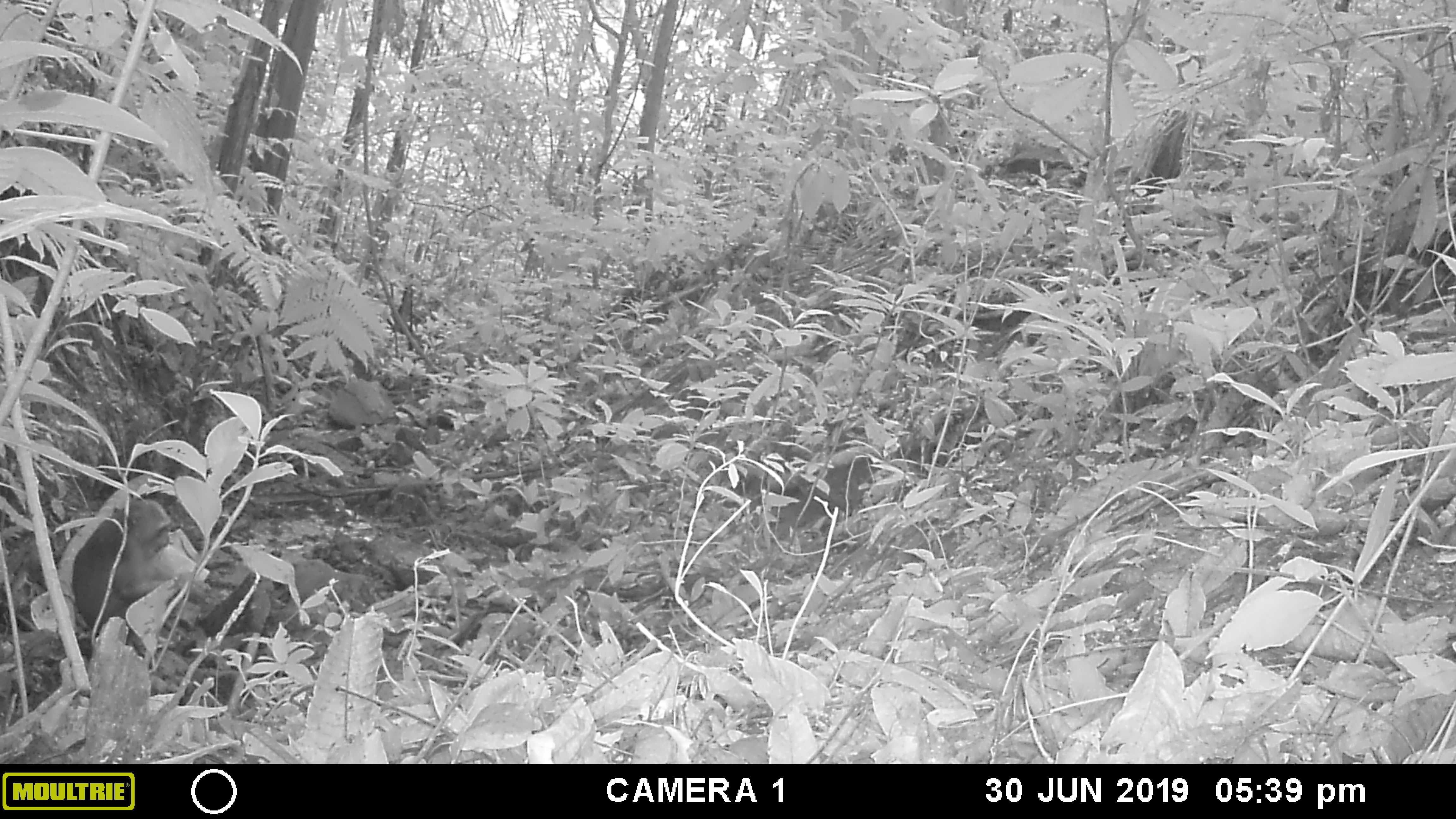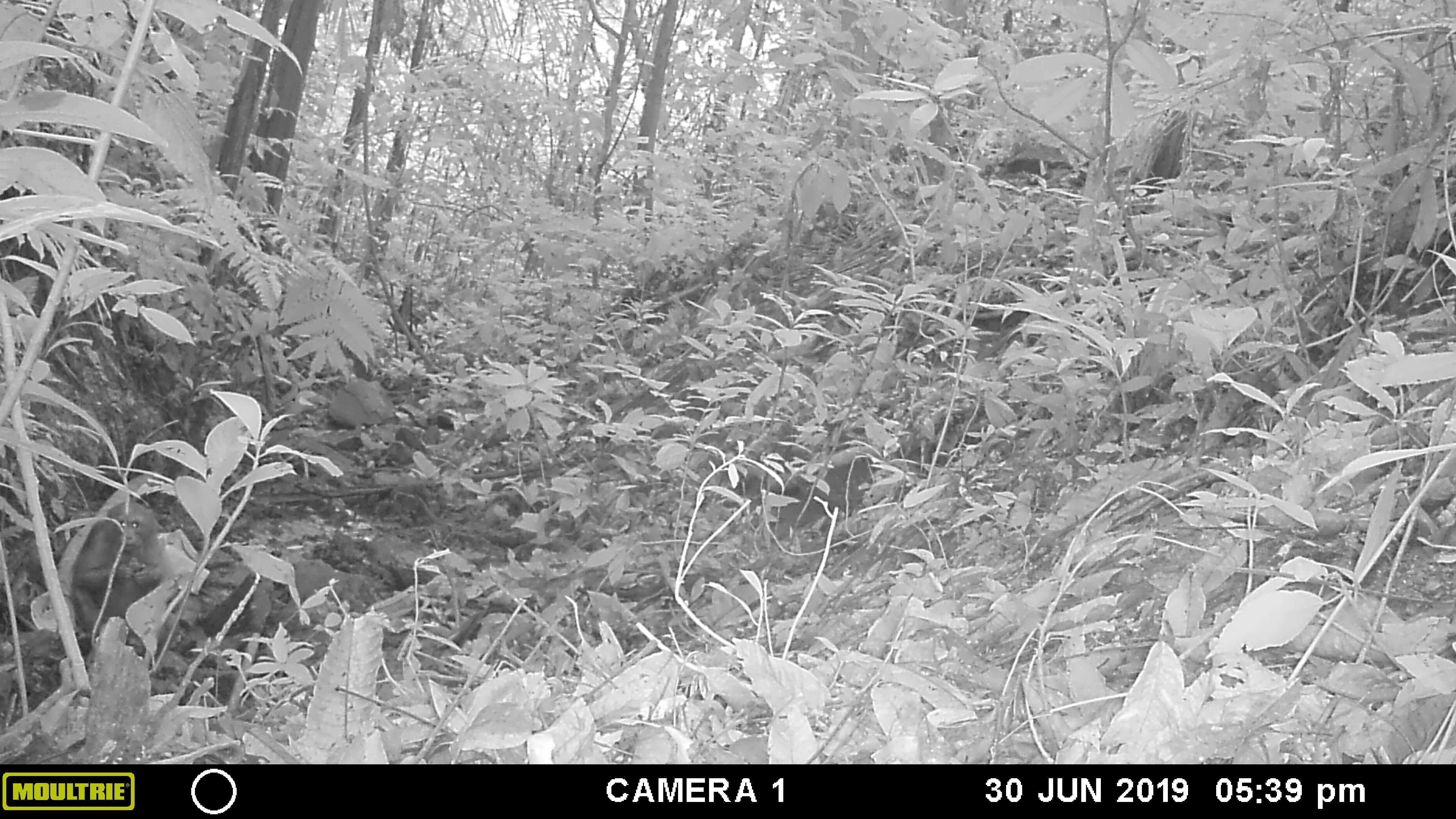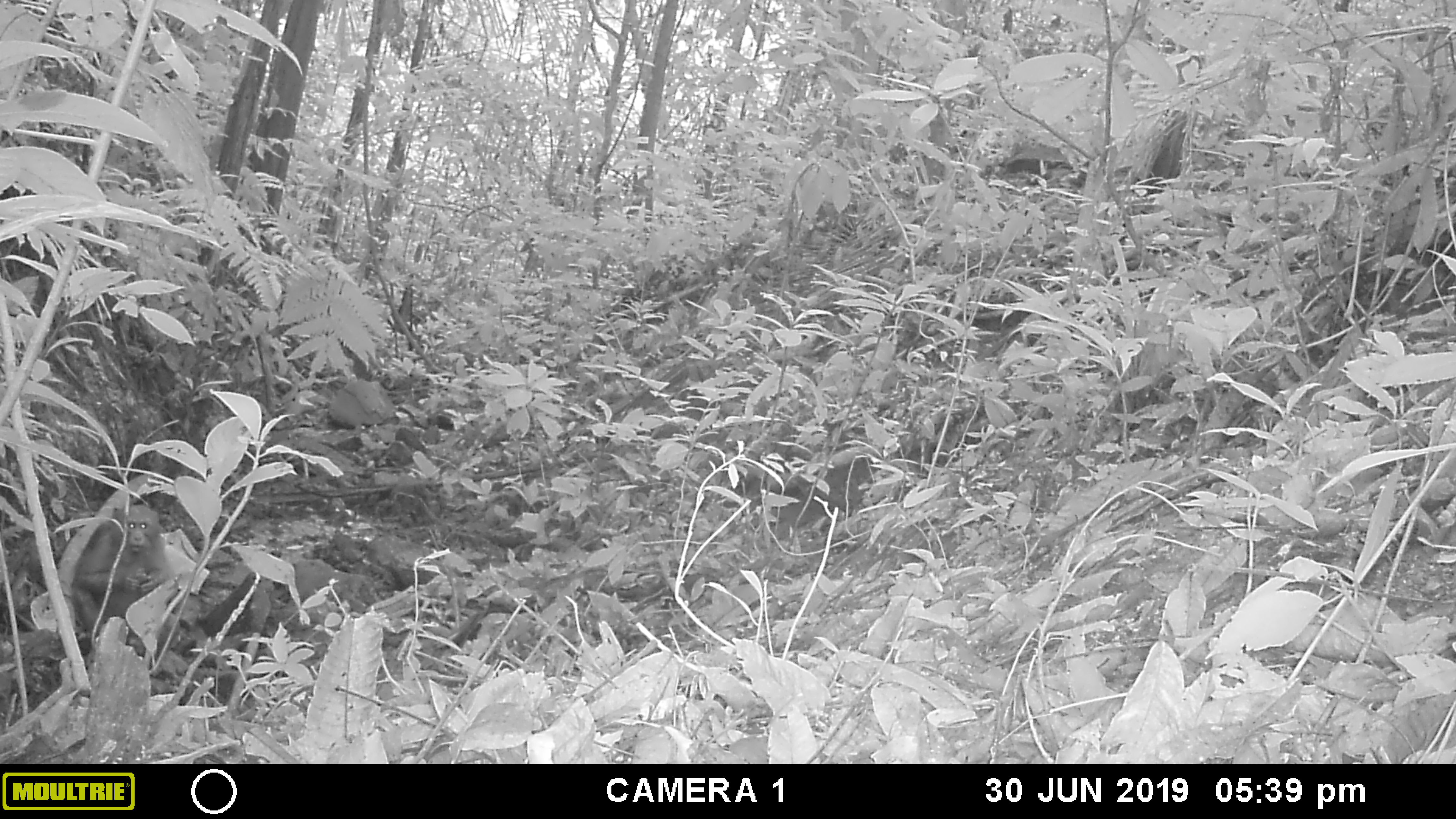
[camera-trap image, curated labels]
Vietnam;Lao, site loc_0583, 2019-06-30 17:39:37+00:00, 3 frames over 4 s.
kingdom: Animalia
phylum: Chordata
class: Mammalia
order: Primates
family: Cercopithecidae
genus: Macaca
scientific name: Macaca arctoides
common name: stump-tailed macaque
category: stump tailed macaque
Stump tailed macaque (stump-tailed macaque) (Macaca arctoides). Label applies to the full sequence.